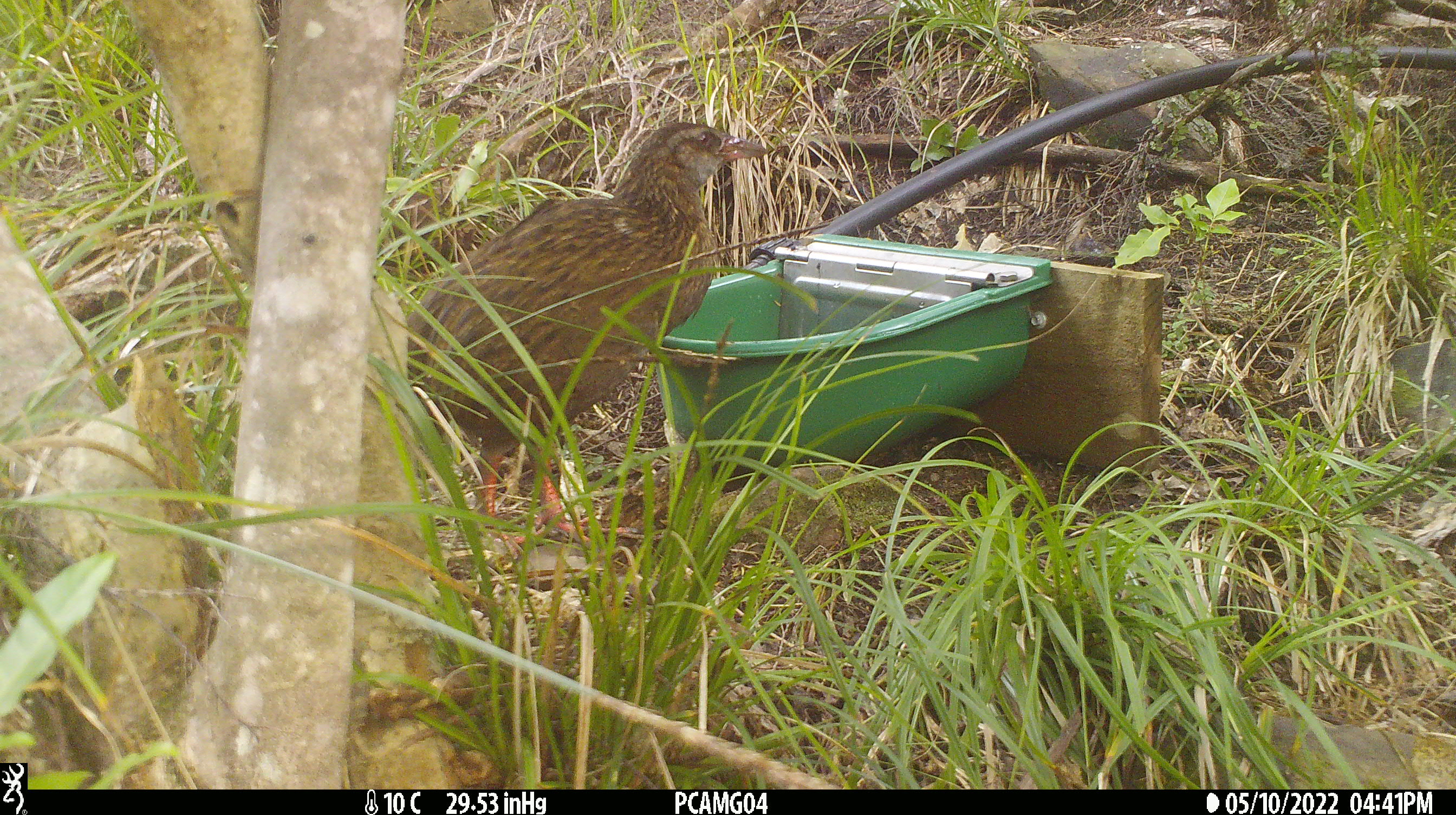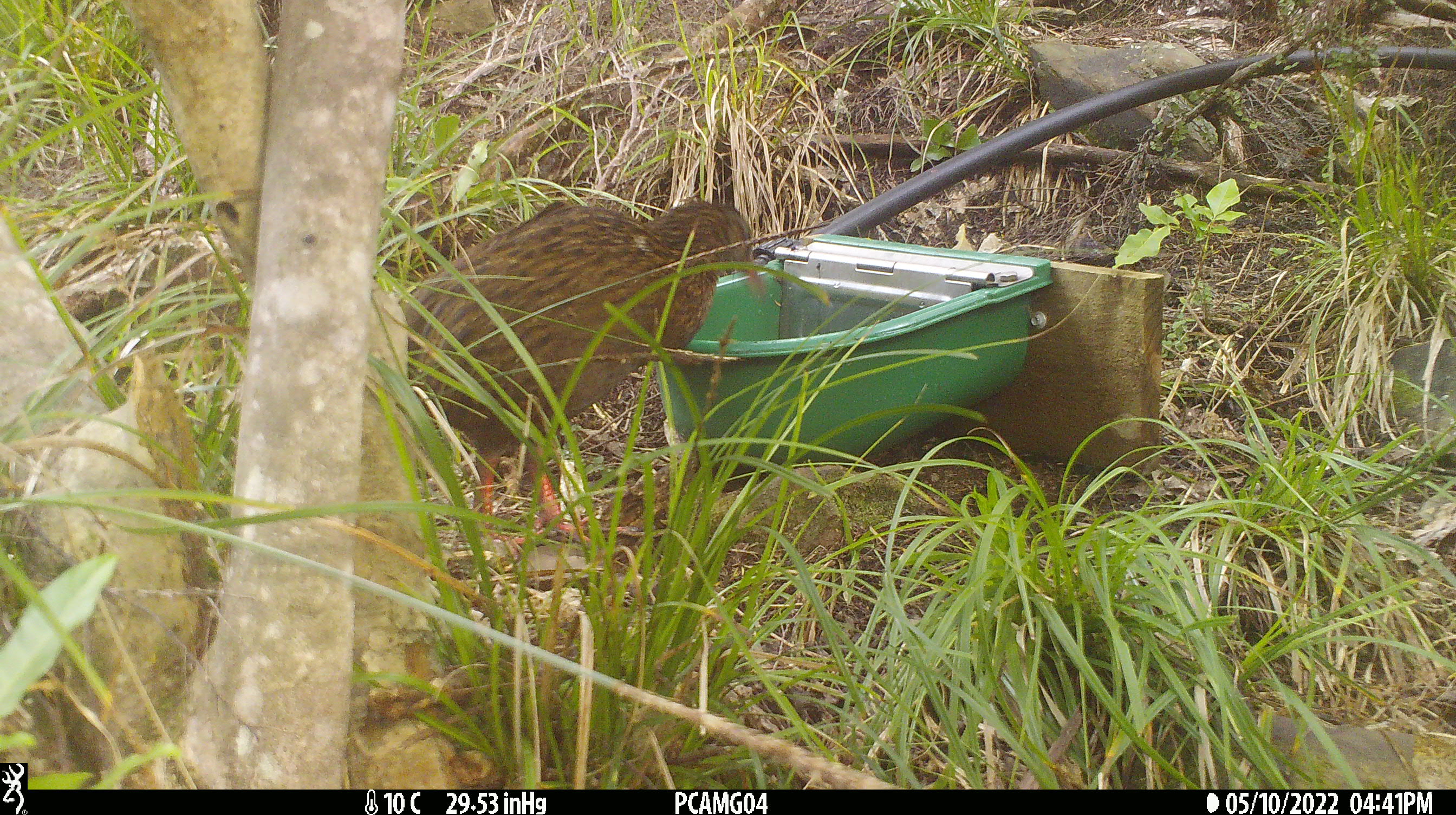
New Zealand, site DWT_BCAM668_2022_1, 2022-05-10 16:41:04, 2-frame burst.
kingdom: Animalia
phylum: Chordata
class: Aves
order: Gruiformes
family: Rallidae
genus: Gallirallus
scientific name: Gallirallus australis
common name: weka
Weka (Gallirallus australis).